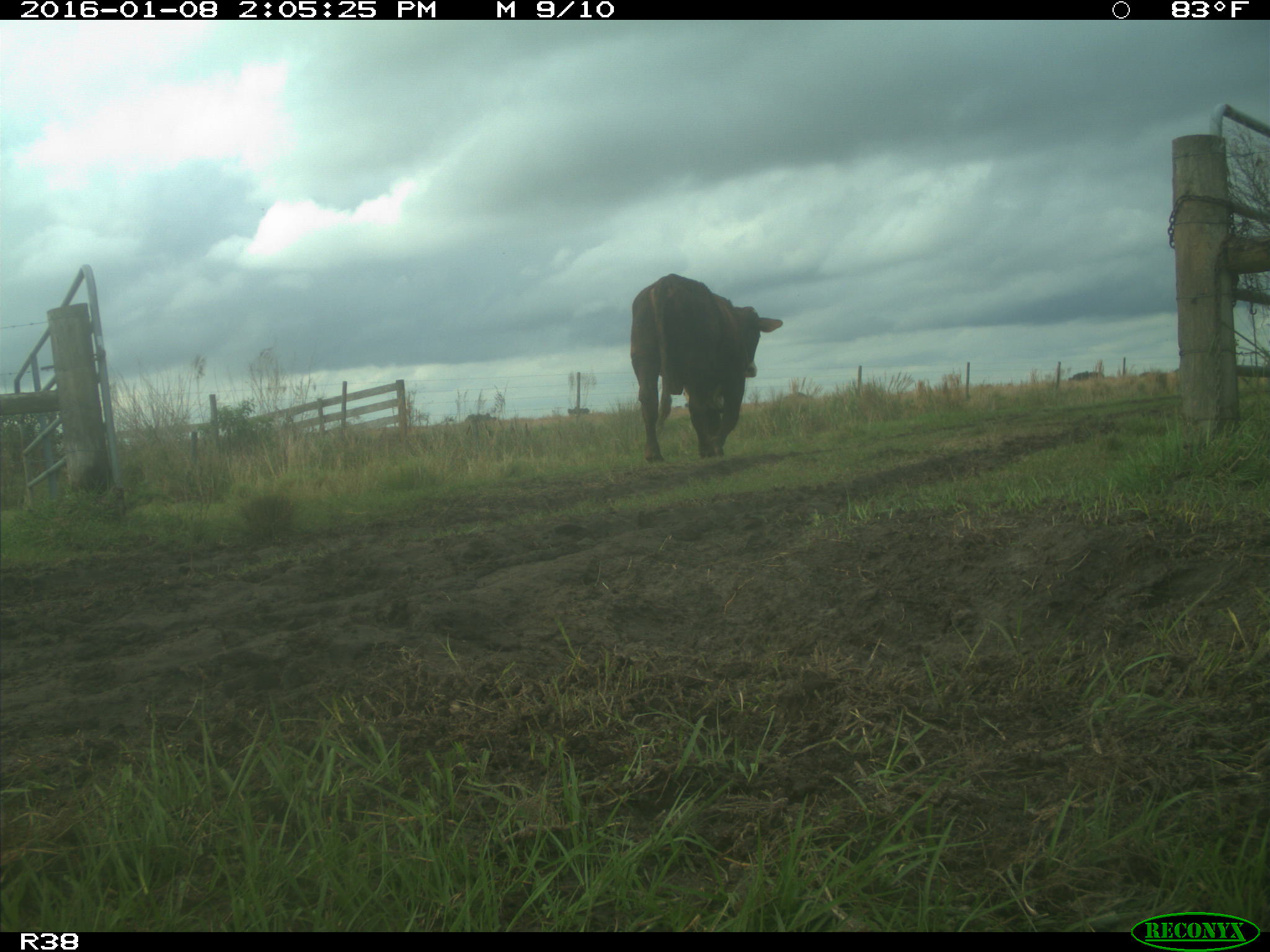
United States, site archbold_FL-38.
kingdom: Animalia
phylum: Chordata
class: Mammalia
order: Artiodactyla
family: Bovidae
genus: Bos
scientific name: Bos taurus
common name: domestic cow